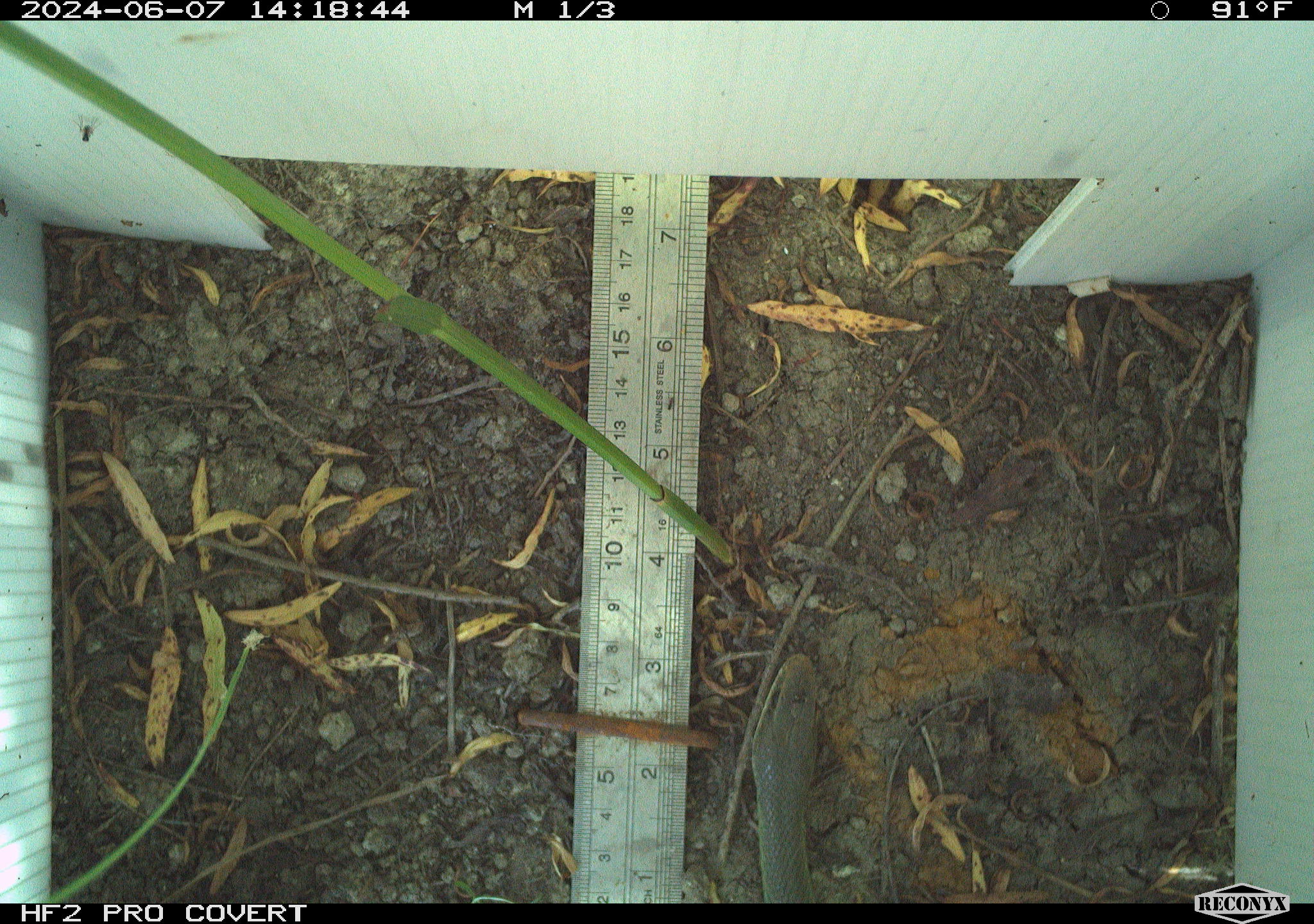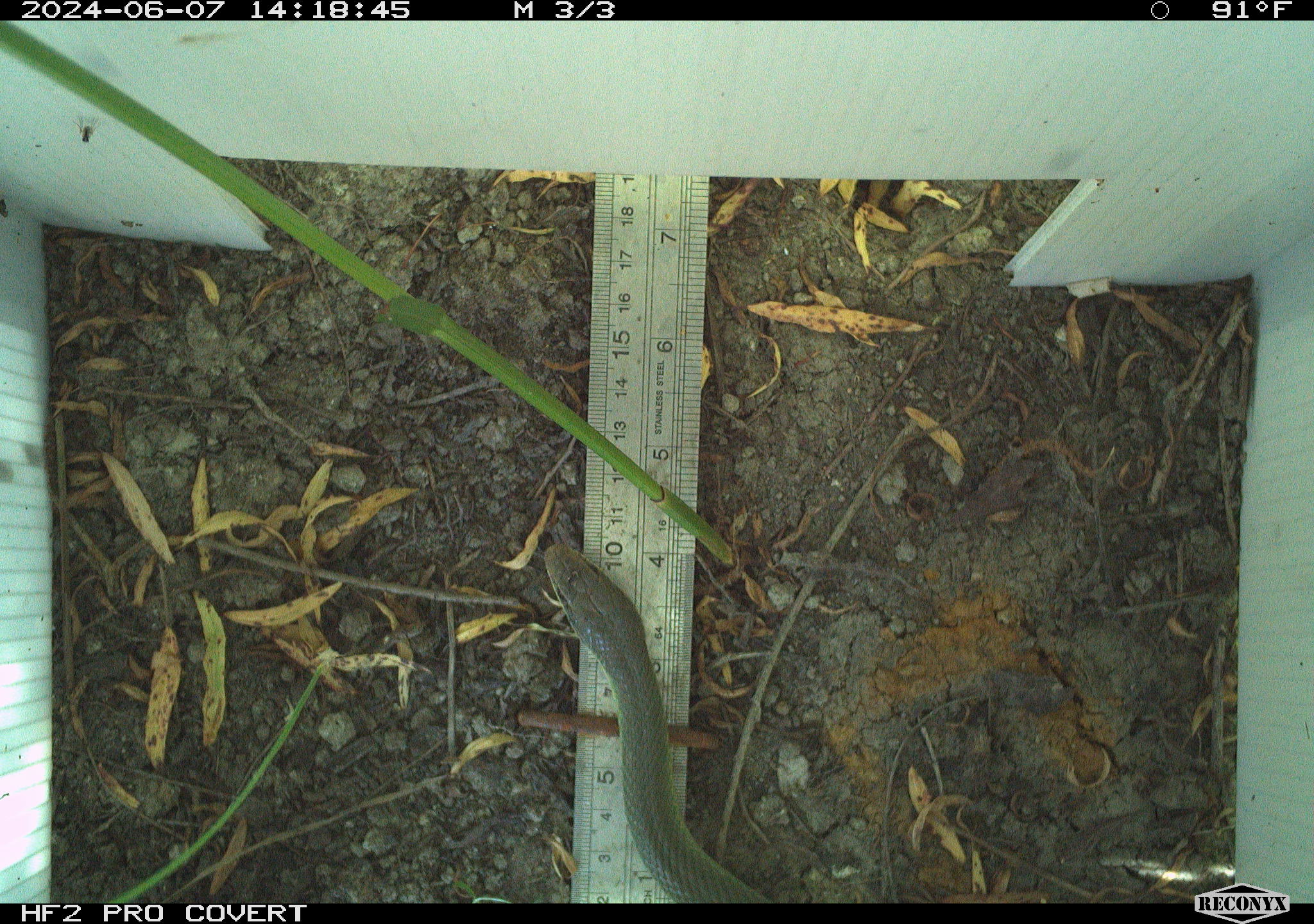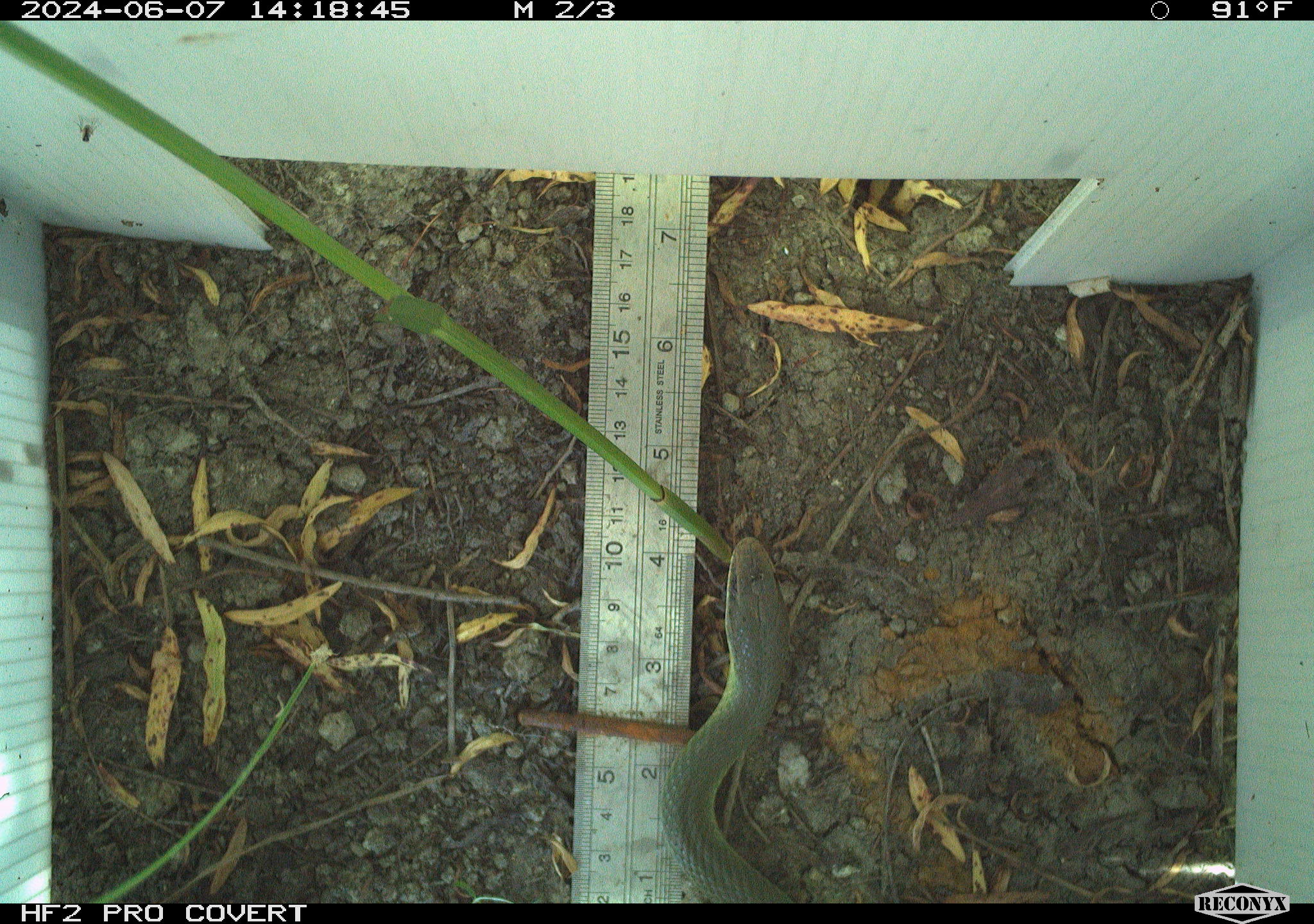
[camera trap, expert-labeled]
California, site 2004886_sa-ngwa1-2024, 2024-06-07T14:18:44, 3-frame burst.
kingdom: Animalia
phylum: Chordata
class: Reptilia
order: Squamata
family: Colubridae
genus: Coluber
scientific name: Coluber constrictor mormon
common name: western yellow-bellied racer